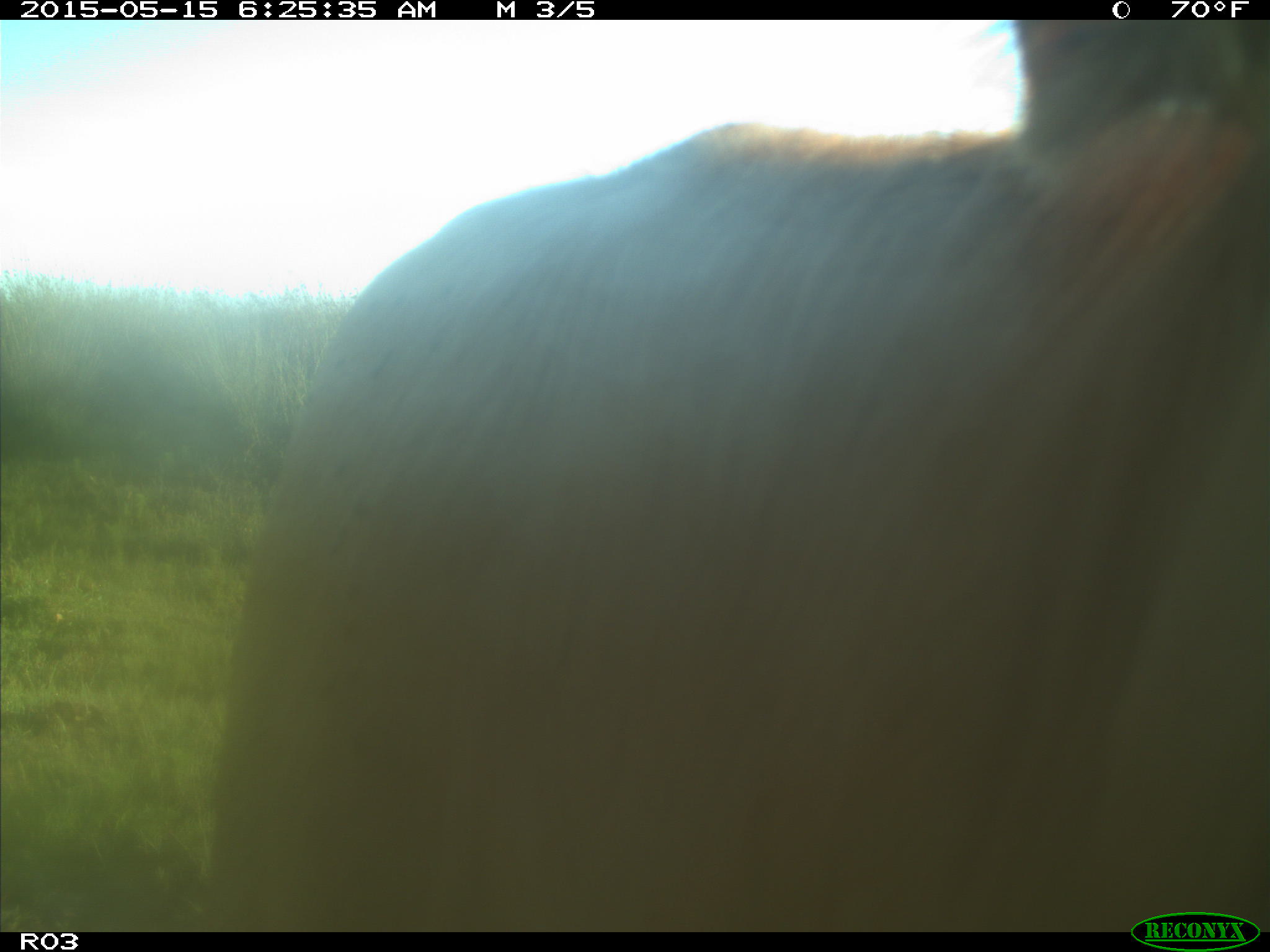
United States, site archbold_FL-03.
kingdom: Animalia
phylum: Chordata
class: Mammalia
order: Artiodactyla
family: Bovidae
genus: Bos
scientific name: Bos taurus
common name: domestic cow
Bos taurus (domestic cow).